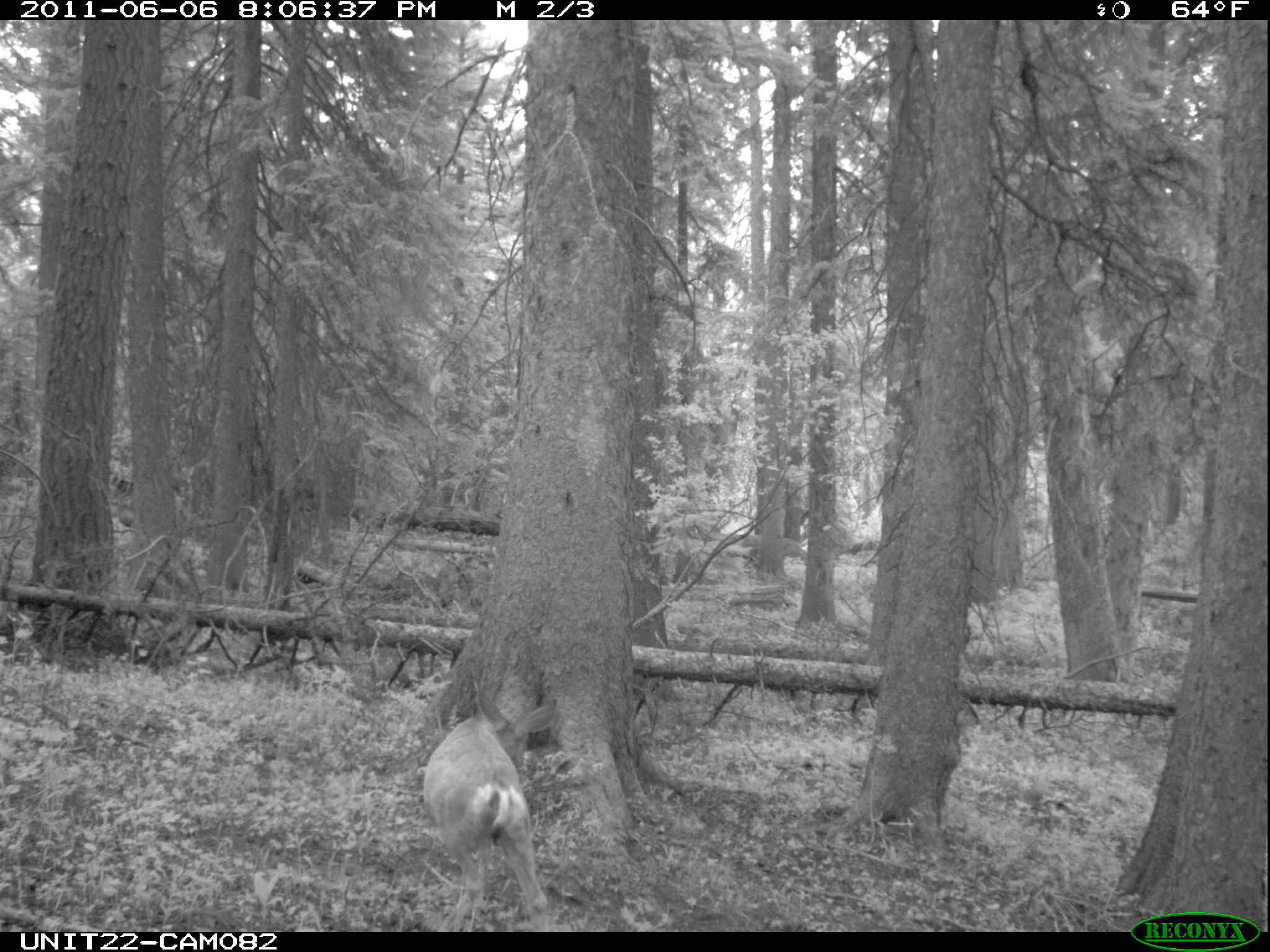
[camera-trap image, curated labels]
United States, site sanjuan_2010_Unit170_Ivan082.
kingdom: Animalia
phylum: Chordata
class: Mammalia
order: Artiodactyla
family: Cervidae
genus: Odocoileus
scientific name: Odocoileus hemionus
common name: mule deer